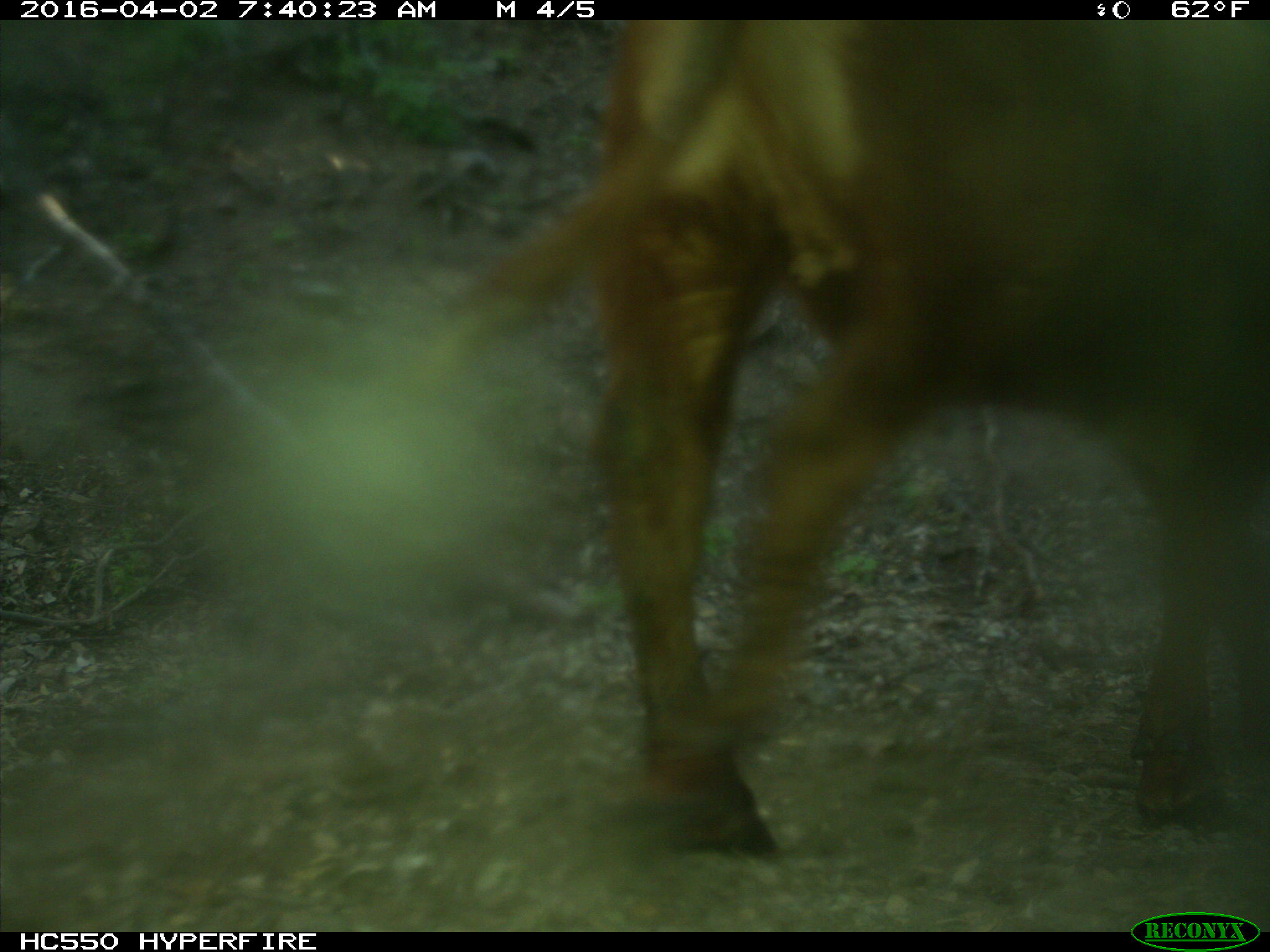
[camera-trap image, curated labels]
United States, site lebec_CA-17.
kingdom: Animalia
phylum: Chordata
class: Mammalia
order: Artiodactyla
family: Bovidae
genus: Bos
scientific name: Bos taurus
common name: domestic cow